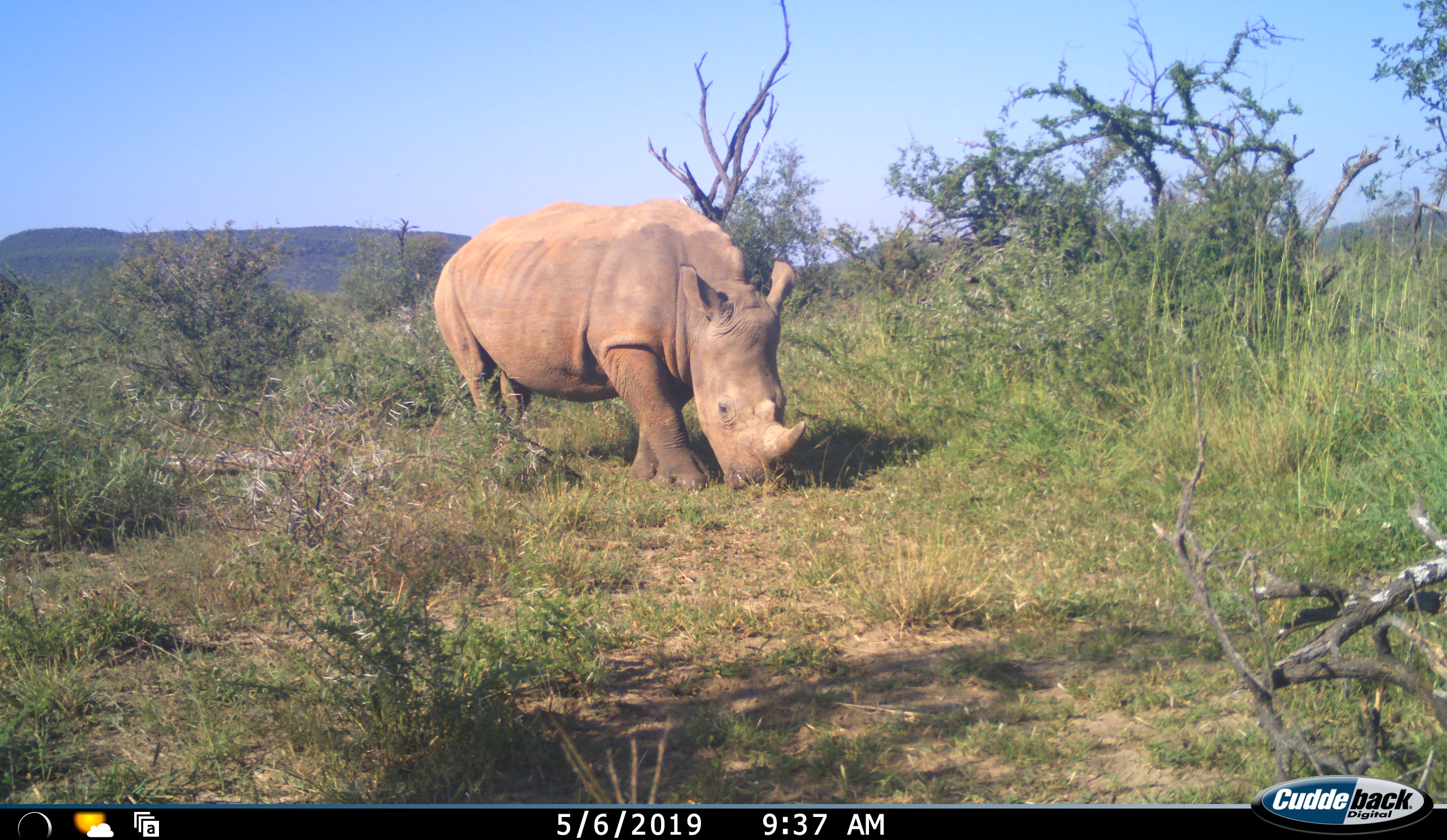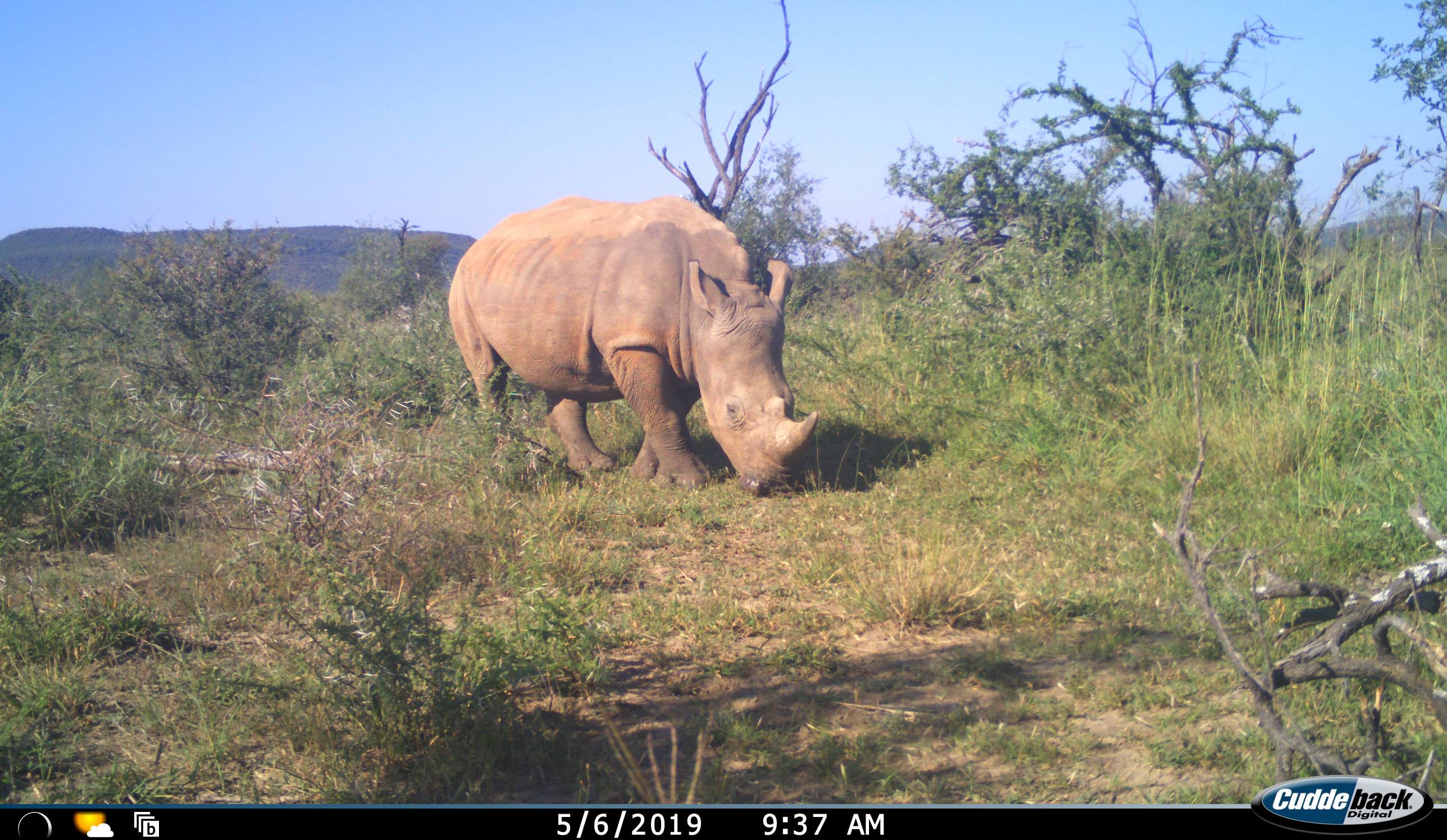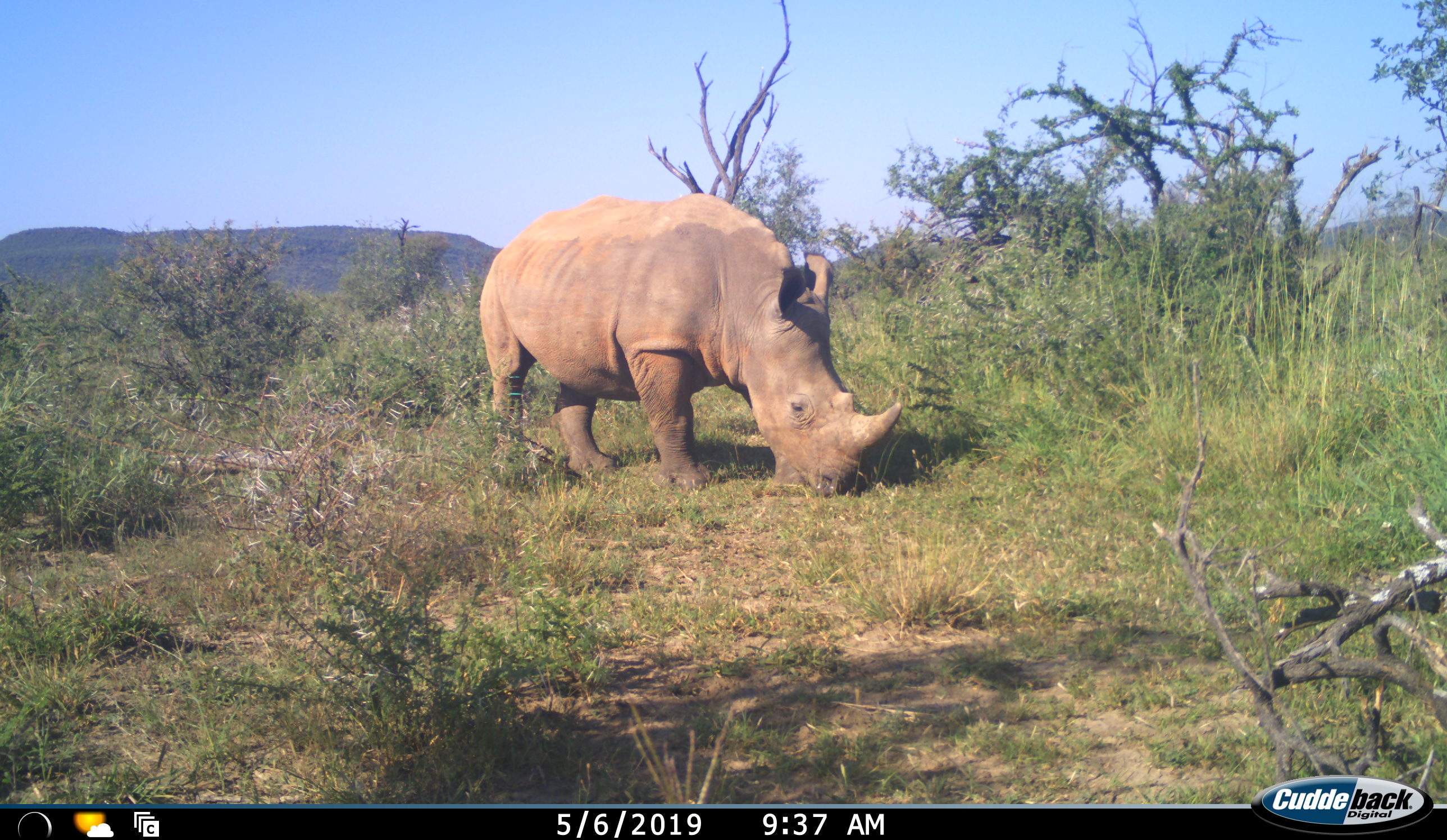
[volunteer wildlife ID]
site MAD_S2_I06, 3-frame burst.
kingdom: Animalia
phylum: Chordata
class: Mammalia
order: Perissodactyla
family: Rhinocerotidae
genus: Ceratotherium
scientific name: Ceratotherium simum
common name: white rhinoceros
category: rhinoceroswhite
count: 1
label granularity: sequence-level